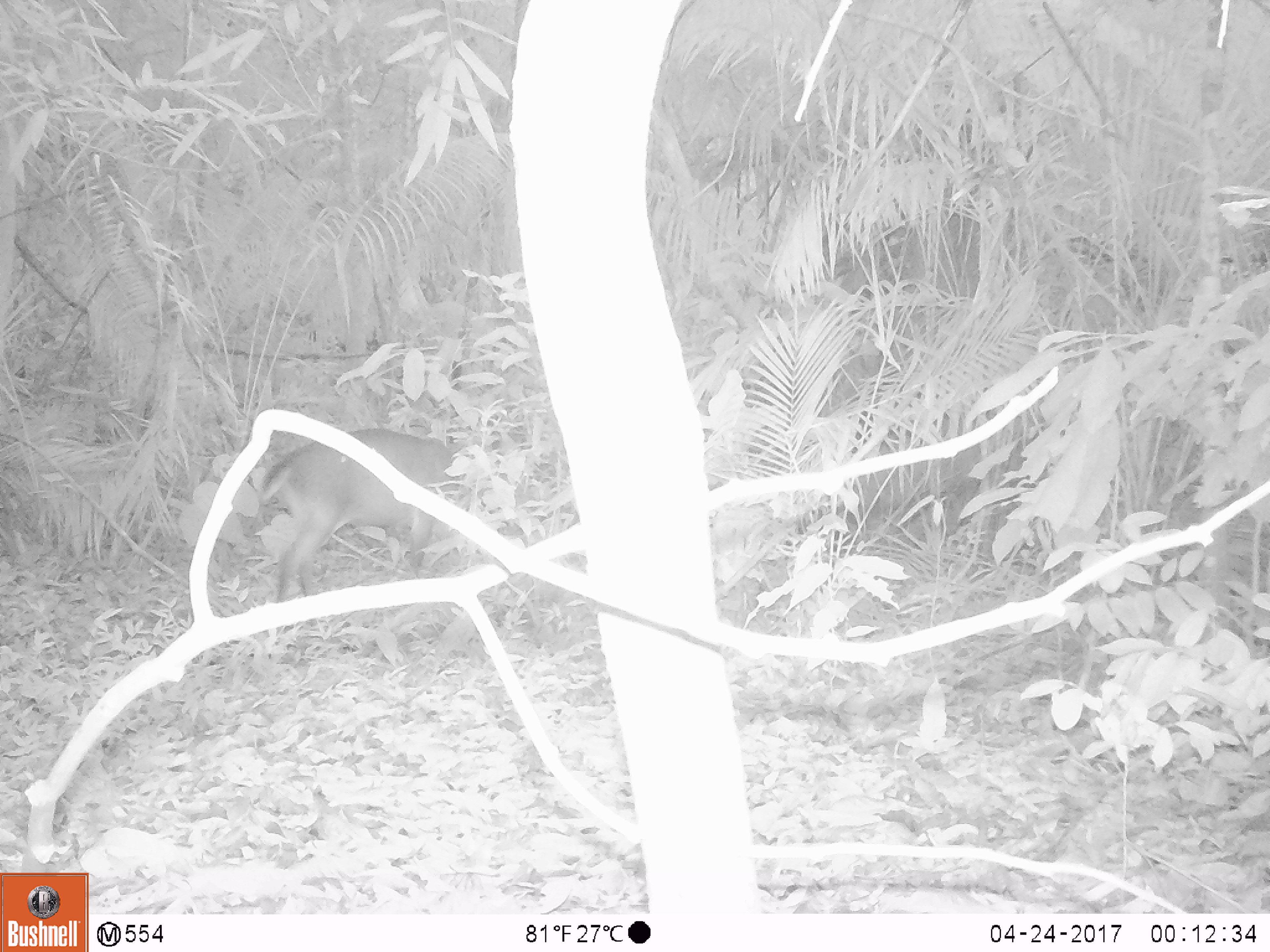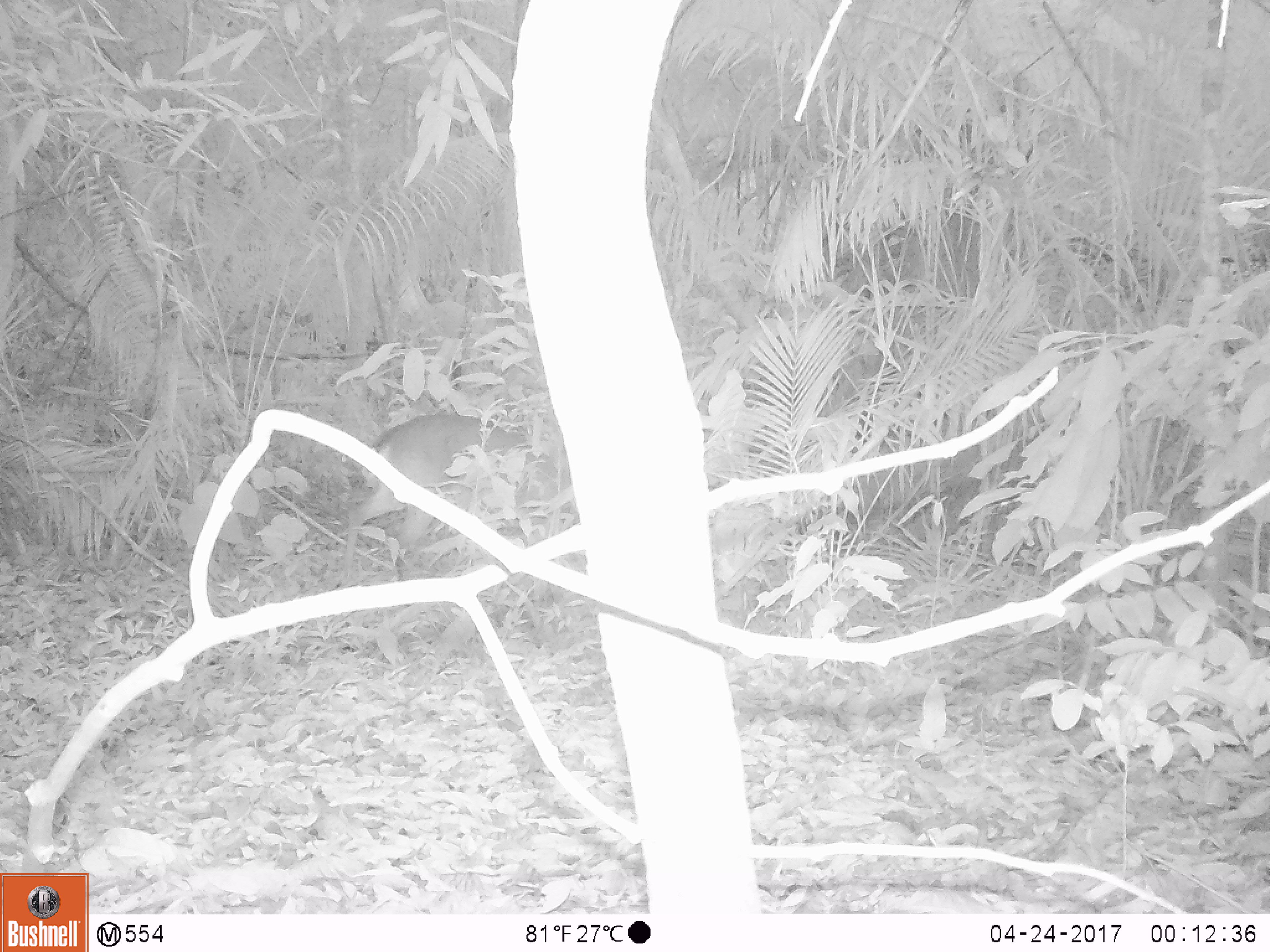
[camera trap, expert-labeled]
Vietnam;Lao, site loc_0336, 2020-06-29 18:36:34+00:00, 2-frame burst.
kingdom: Animalia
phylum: Chordata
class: Mammalia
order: Artiodactyla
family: Cervidae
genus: Muntiacus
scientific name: Muntiacus vuquangensis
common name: large-antlered muntjac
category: large antlered muntjac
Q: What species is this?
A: Large antlered muntjac (large-antlered muntjac) (Muntiacus vuquangensis).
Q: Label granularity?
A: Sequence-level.